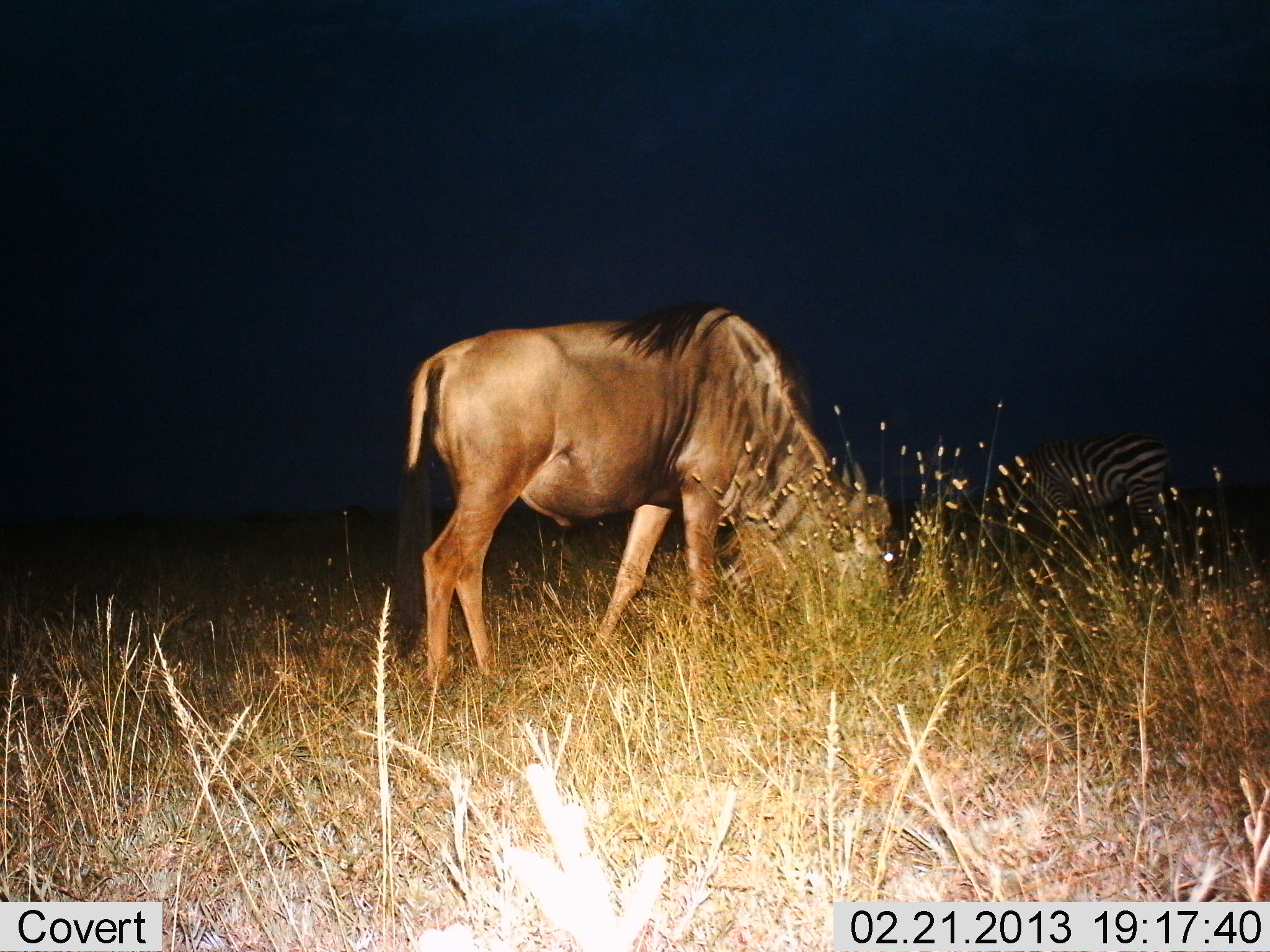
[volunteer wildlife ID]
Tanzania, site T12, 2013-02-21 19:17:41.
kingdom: Animalia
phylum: Chordata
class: Mammalia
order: Artiodactyla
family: Bovidae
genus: Connochaetes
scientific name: Connochaetes taurinus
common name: blue wildebeest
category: wildebeest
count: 1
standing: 28%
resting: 0%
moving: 0%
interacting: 0%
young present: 0%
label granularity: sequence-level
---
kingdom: Animalia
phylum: Chordata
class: Mammalia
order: Perissodactyla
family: Equidae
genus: Equus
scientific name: Equus quagga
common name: plains zebra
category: zebra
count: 1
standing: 17%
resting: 0%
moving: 0%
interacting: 0%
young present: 0%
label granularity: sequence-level